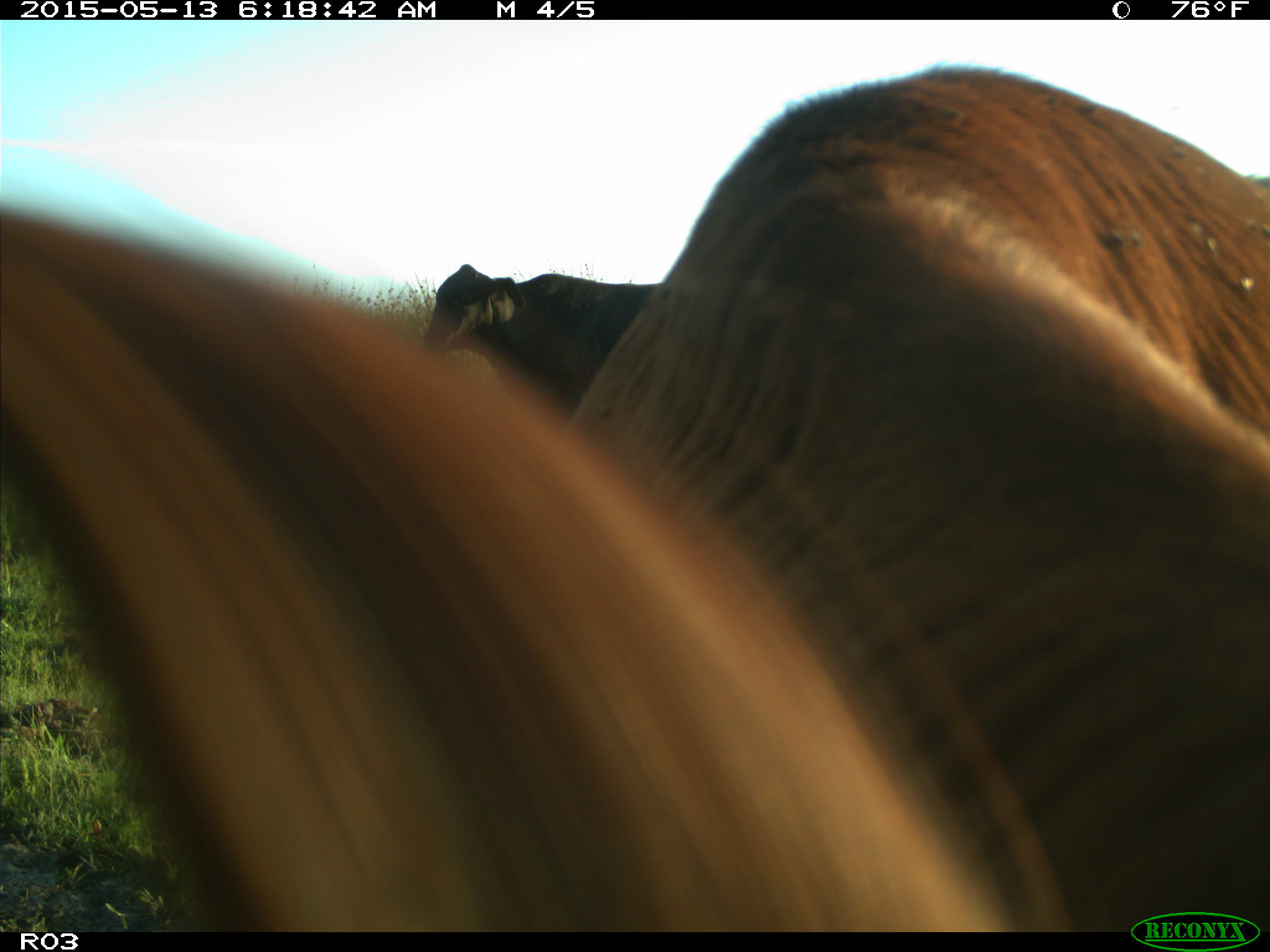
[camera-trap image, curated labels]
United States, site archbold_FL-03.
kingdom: Animalia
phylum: Chordata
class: Mammalia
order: Artiodactyla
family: Bovidae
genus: Bos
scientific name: Bos taurus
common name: domestic cow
Bos taurus (domestic cow).